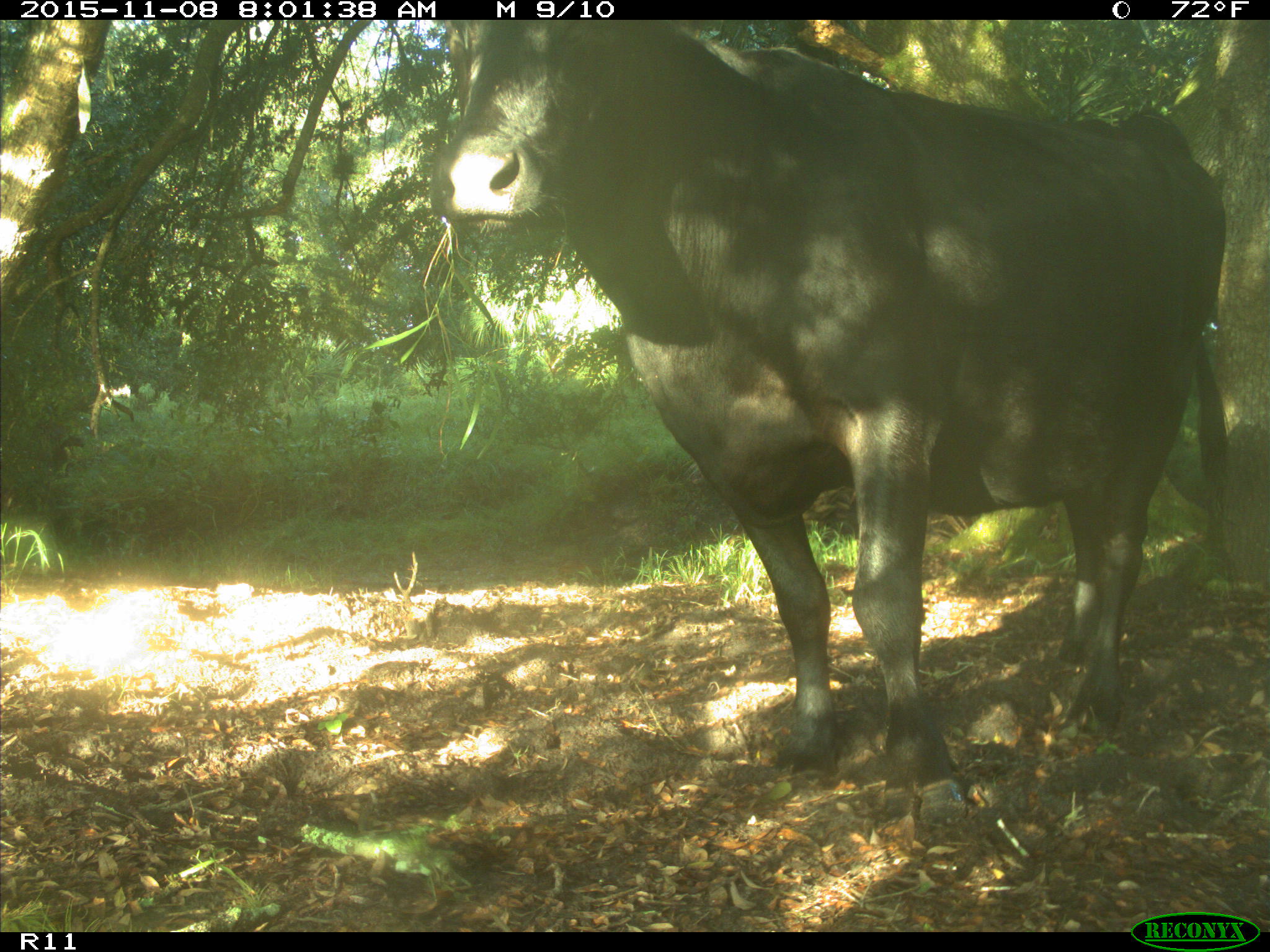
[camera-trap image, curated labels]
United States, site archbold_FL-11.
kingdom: Animalia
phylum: Chordata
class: Mammalia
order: Artiodactyla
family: Bovidae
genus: Bos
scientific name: Bos taurus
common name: domestic cow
Bos taurus (domestic cow).